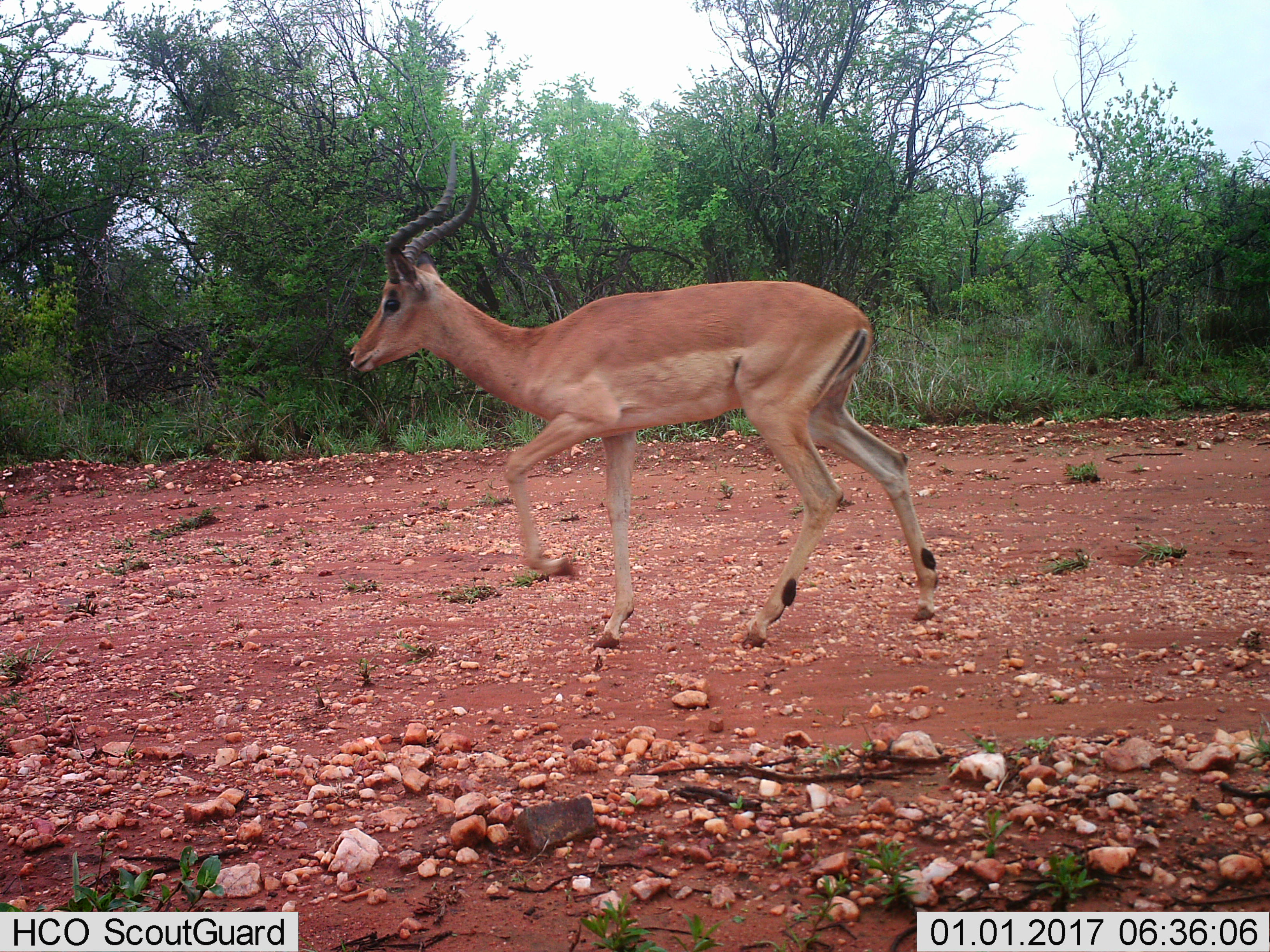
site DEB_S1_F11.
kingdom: Animalia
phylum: Chordata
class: Mammalia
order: Artiodactyla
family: Bovidae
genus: Aepyceros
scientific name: Aepyceros melampus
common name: impala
Impala (Aepyceros melampus), count 1. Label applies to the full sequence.